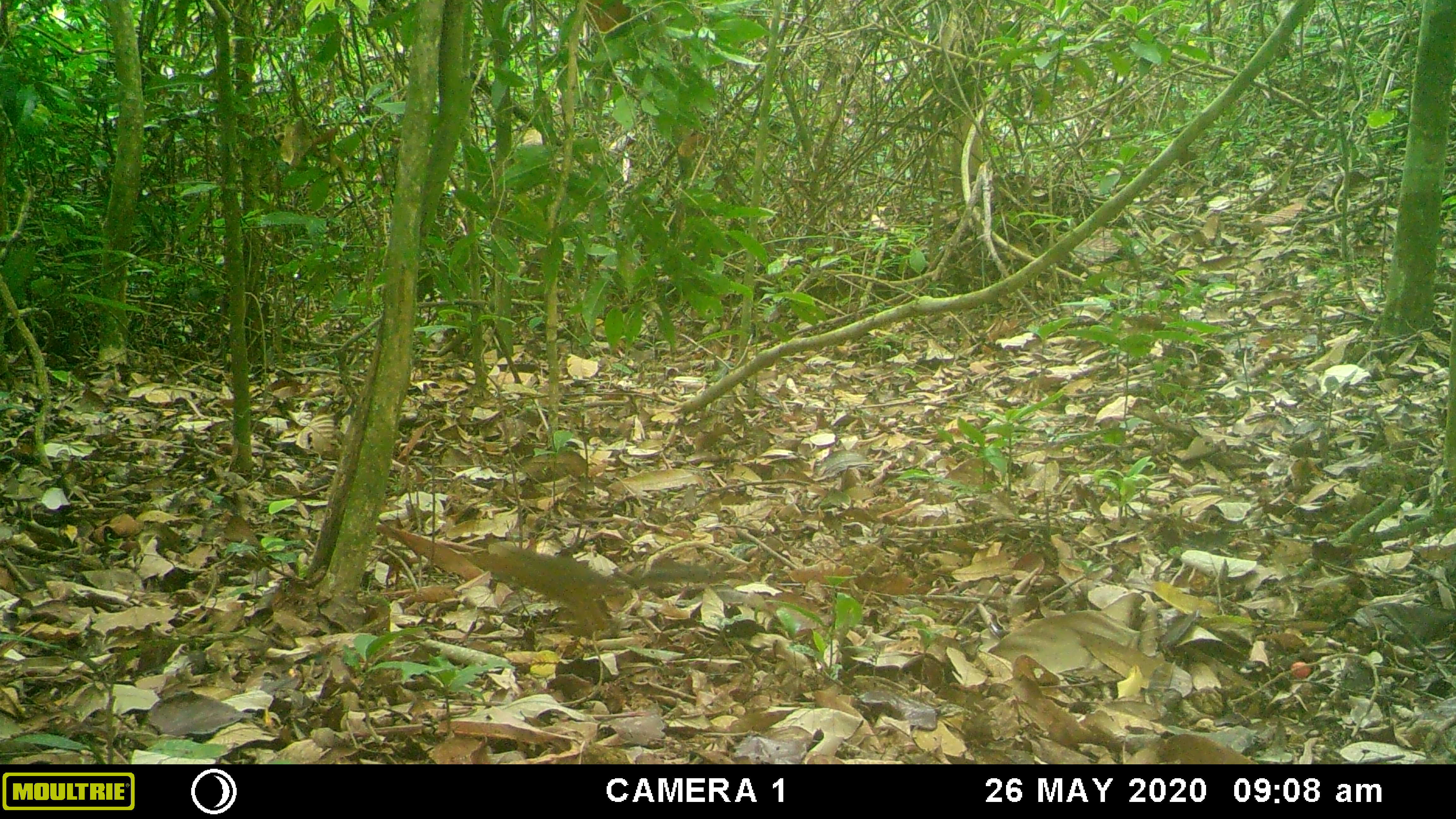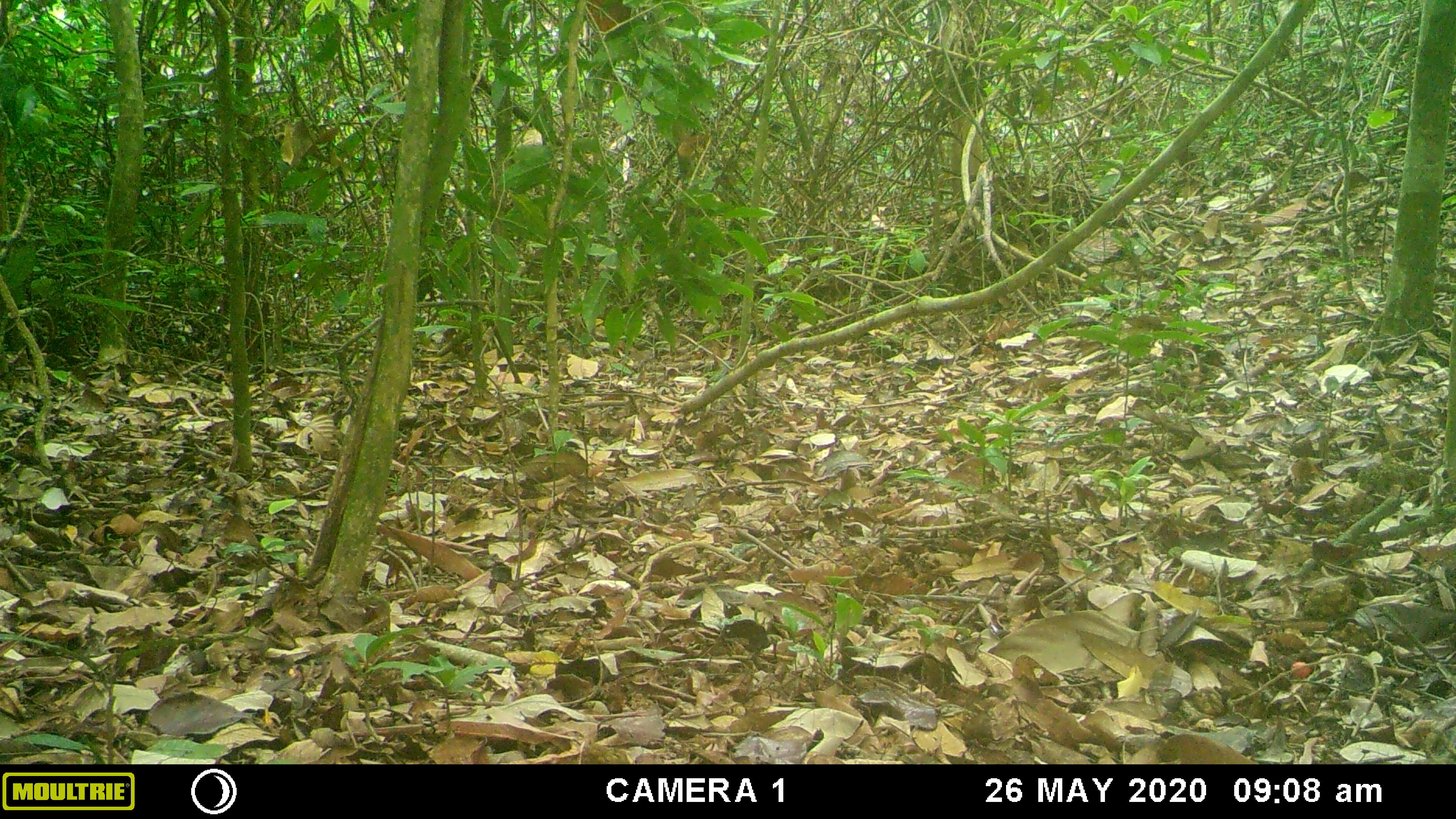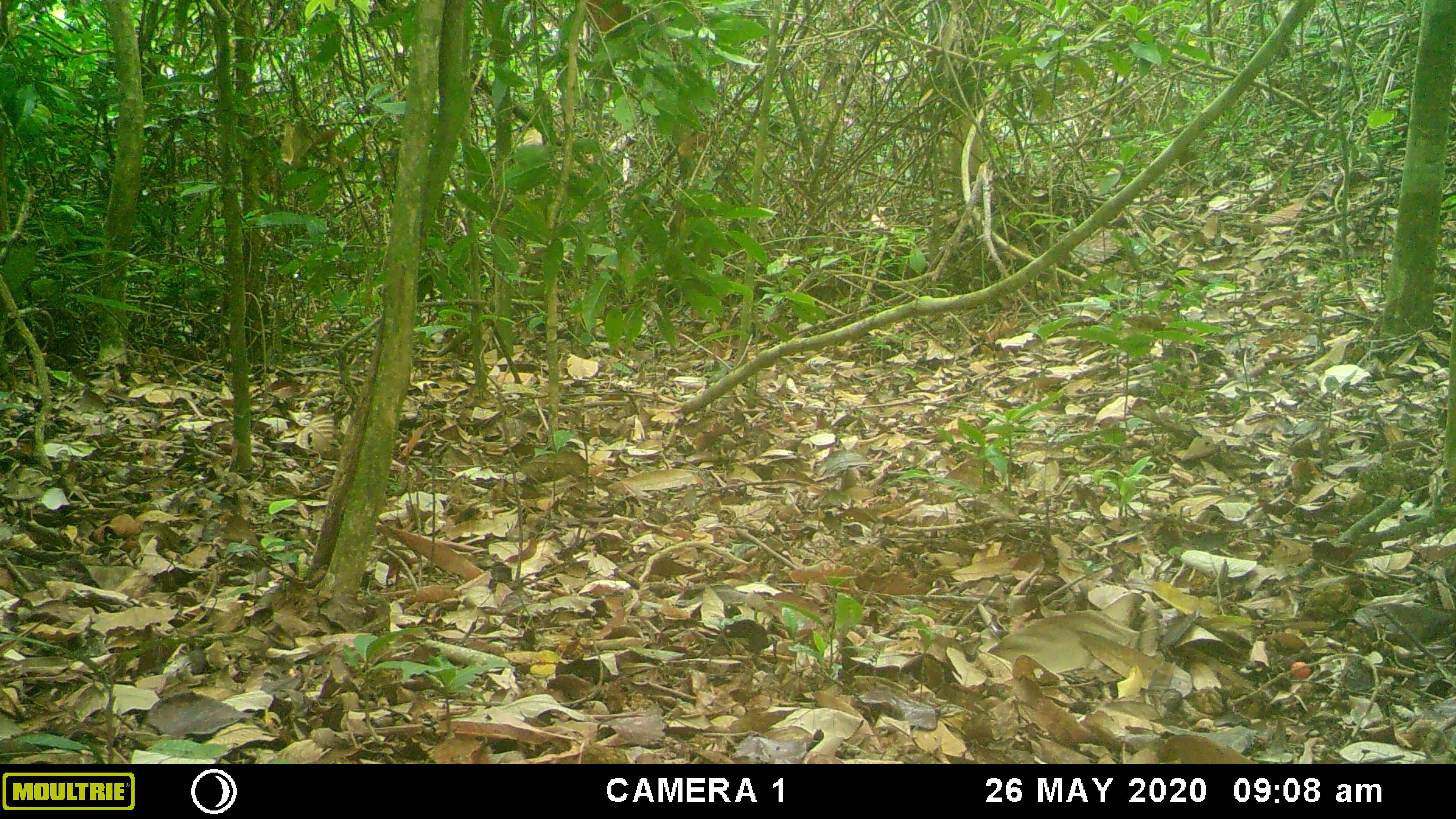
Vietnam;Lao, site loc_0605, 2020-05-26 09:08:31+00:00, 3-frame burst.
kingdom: Animalia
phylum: Chordata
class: Mammalia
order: Rodentia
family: Sciuridae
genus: Dremomys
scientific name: Dremomys rufigenis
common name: red-cheeked squirrel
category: red cheeked squirrel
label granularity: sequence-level